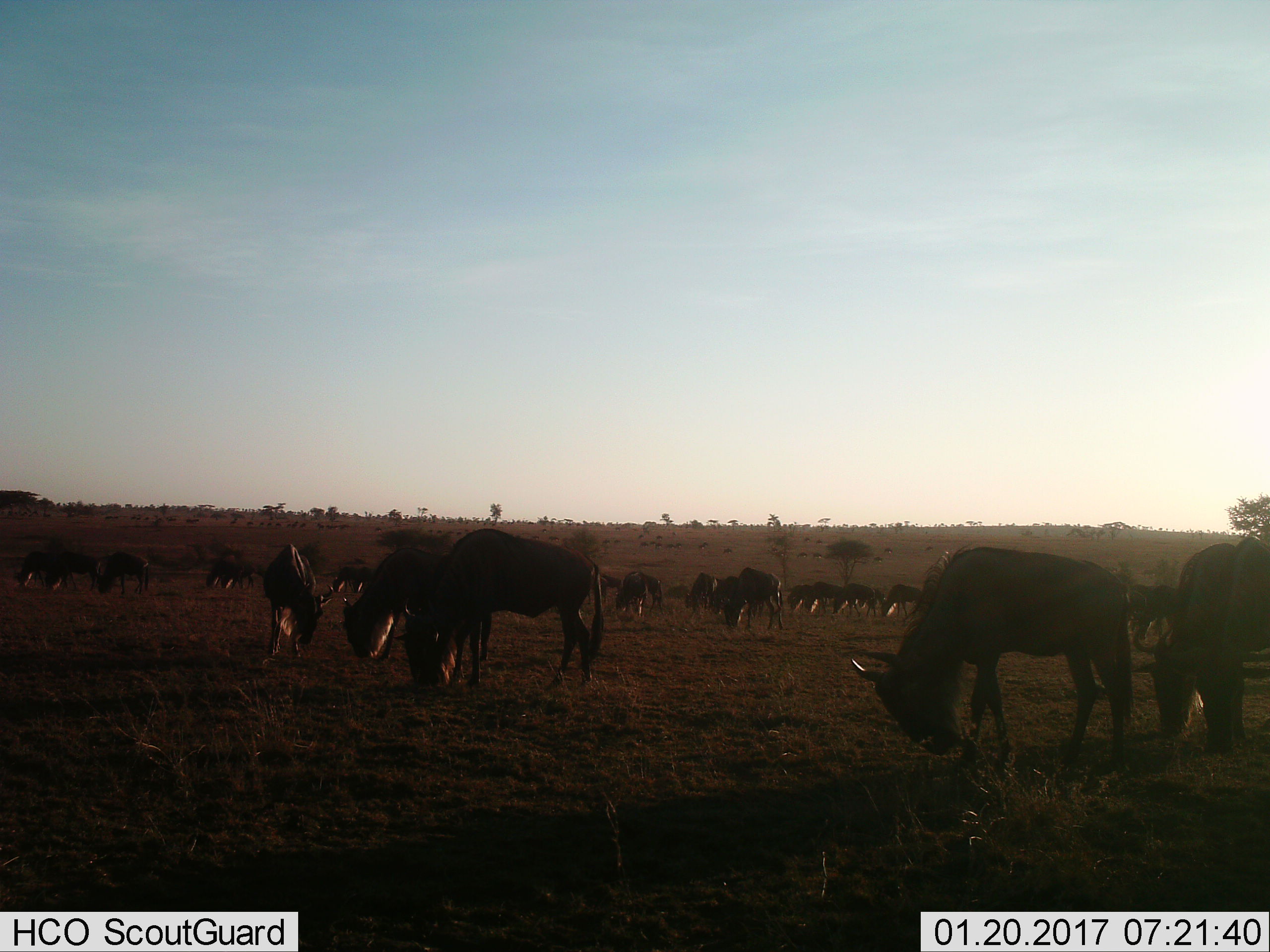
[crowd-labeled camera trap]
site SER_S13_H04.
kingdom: Animalia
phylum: Chordata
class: Mammalia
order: Artiodactyla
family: Bovidae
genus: Connochaetes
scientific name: Connochaetes taurinus taurinus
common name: blue wildebeest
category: wildebeestblue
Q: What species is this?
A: Wildebeestblue (blue wildebeest) (Connochaetes taurinus taurinus).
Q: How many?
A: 11-50.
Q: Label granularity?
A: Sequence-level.